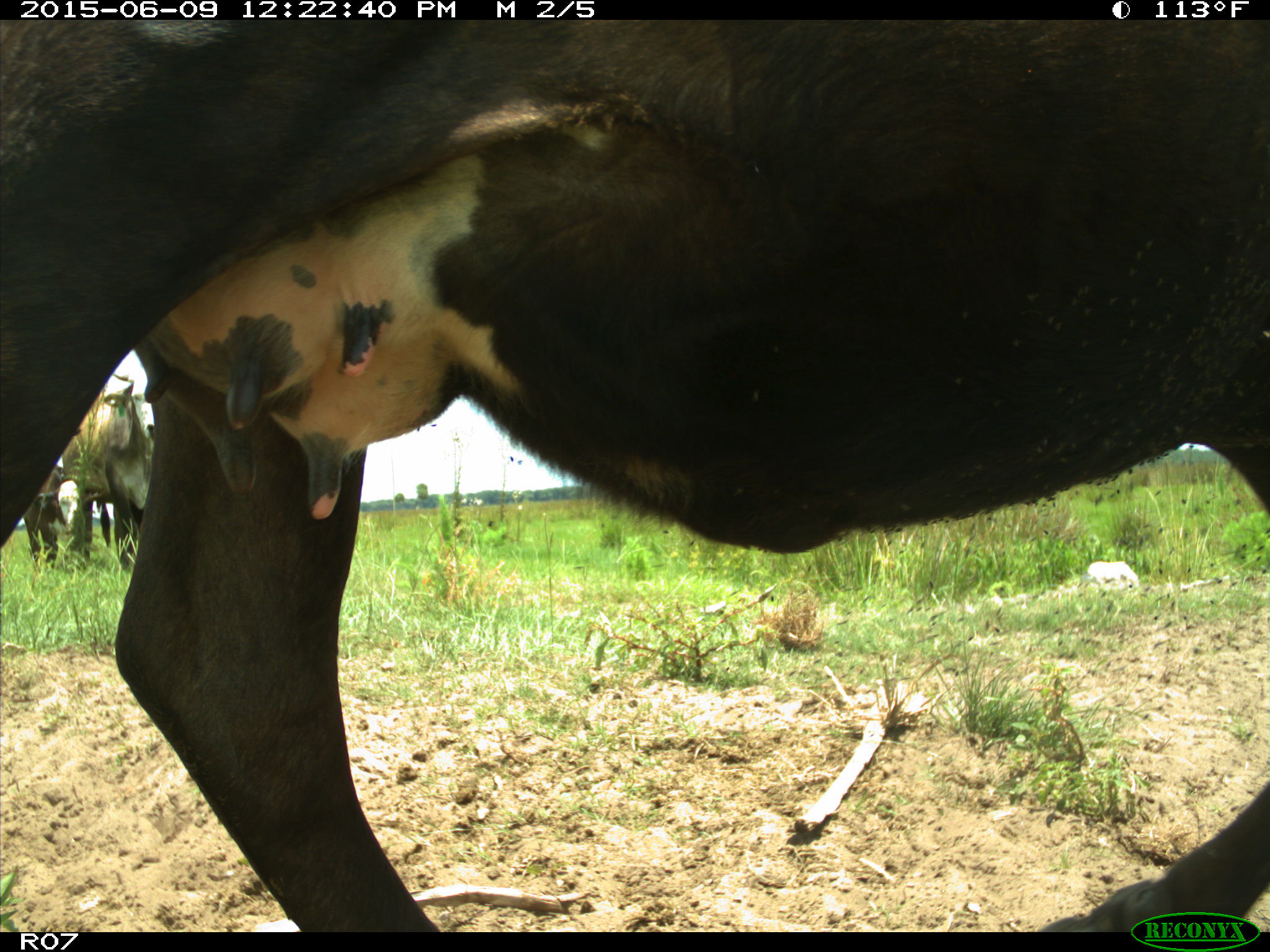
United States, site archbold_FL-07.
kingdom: Animalia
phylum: Chordata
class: Mammalia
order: Artiodactyla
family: Bovidae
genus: Bos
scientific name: Bos taurus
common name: domestic cow